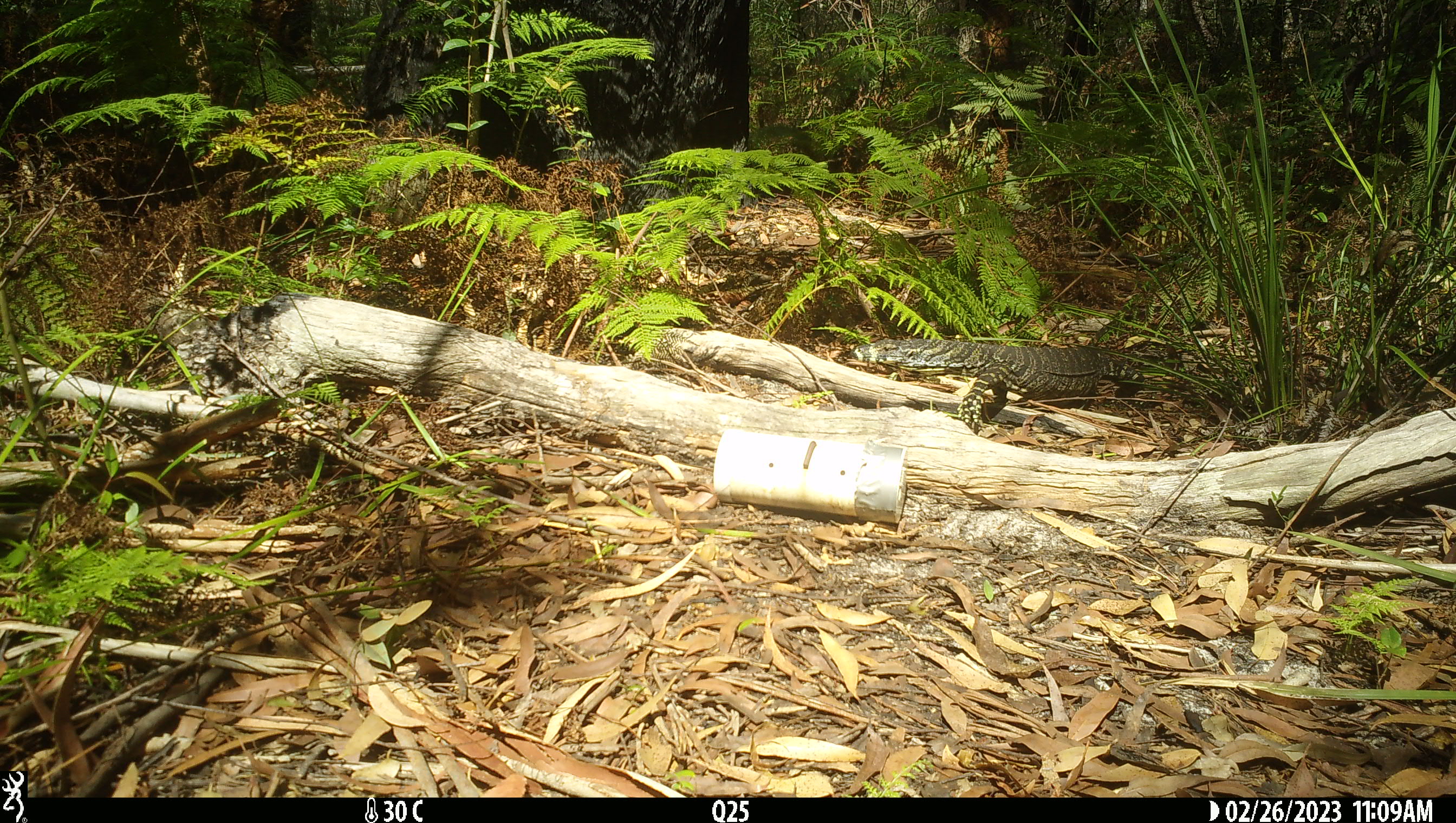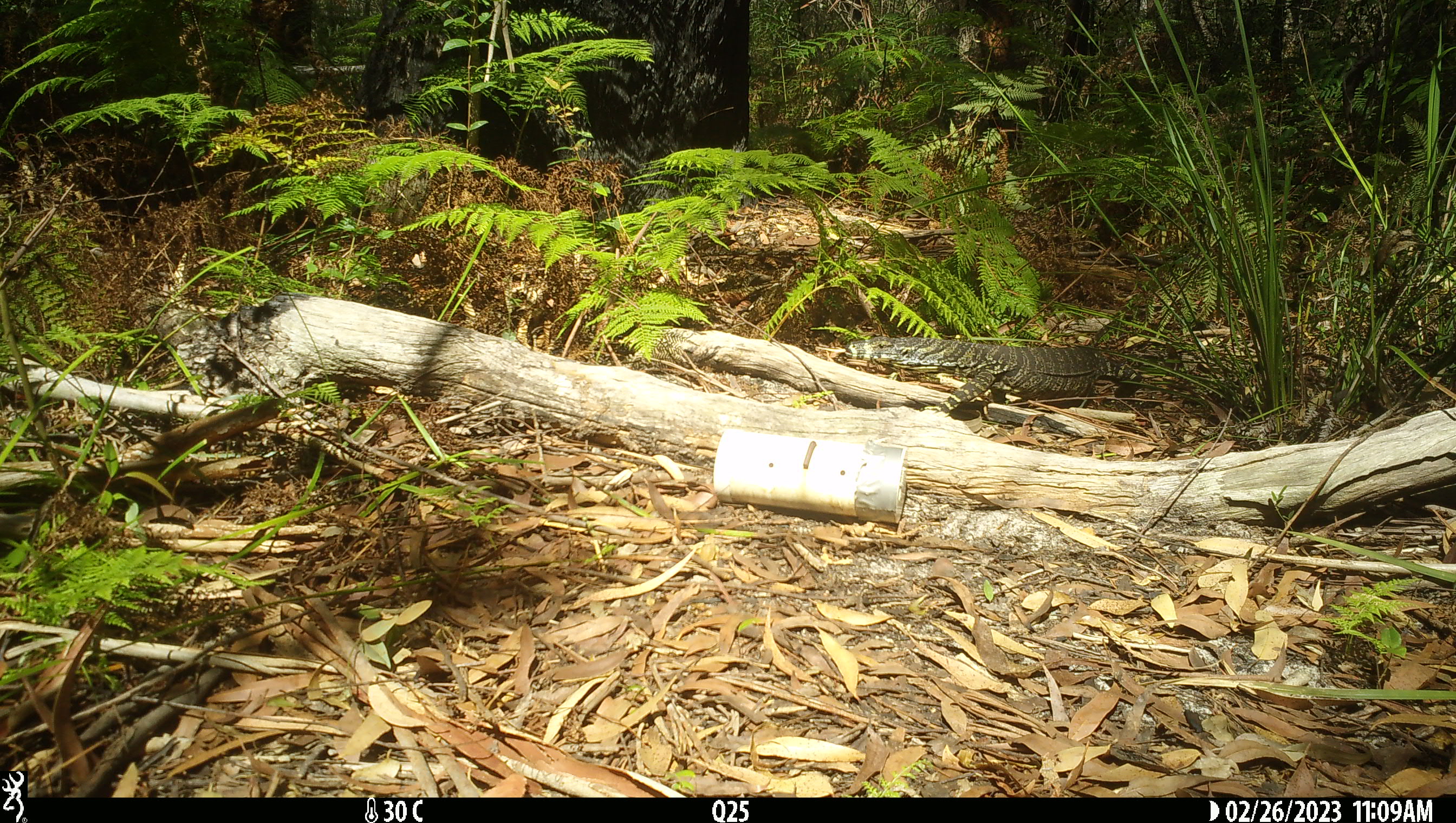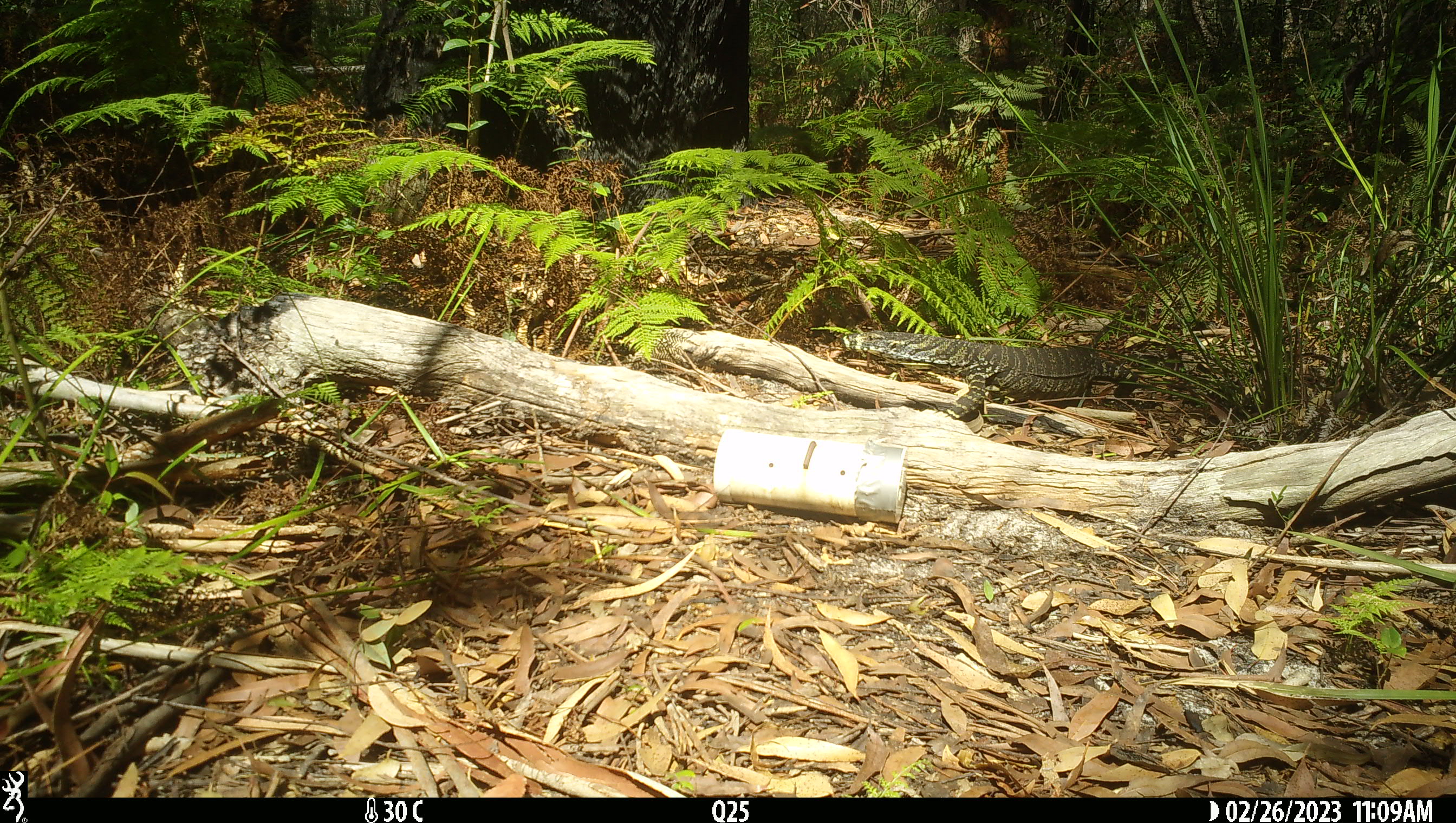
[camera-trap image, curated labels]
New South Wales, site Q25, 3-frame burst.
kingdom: Animalia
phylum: Chordata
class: Reptilia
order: Squamata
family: Varanidae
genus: Varanus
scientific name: Varanus varius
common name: lace monitor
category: goanna